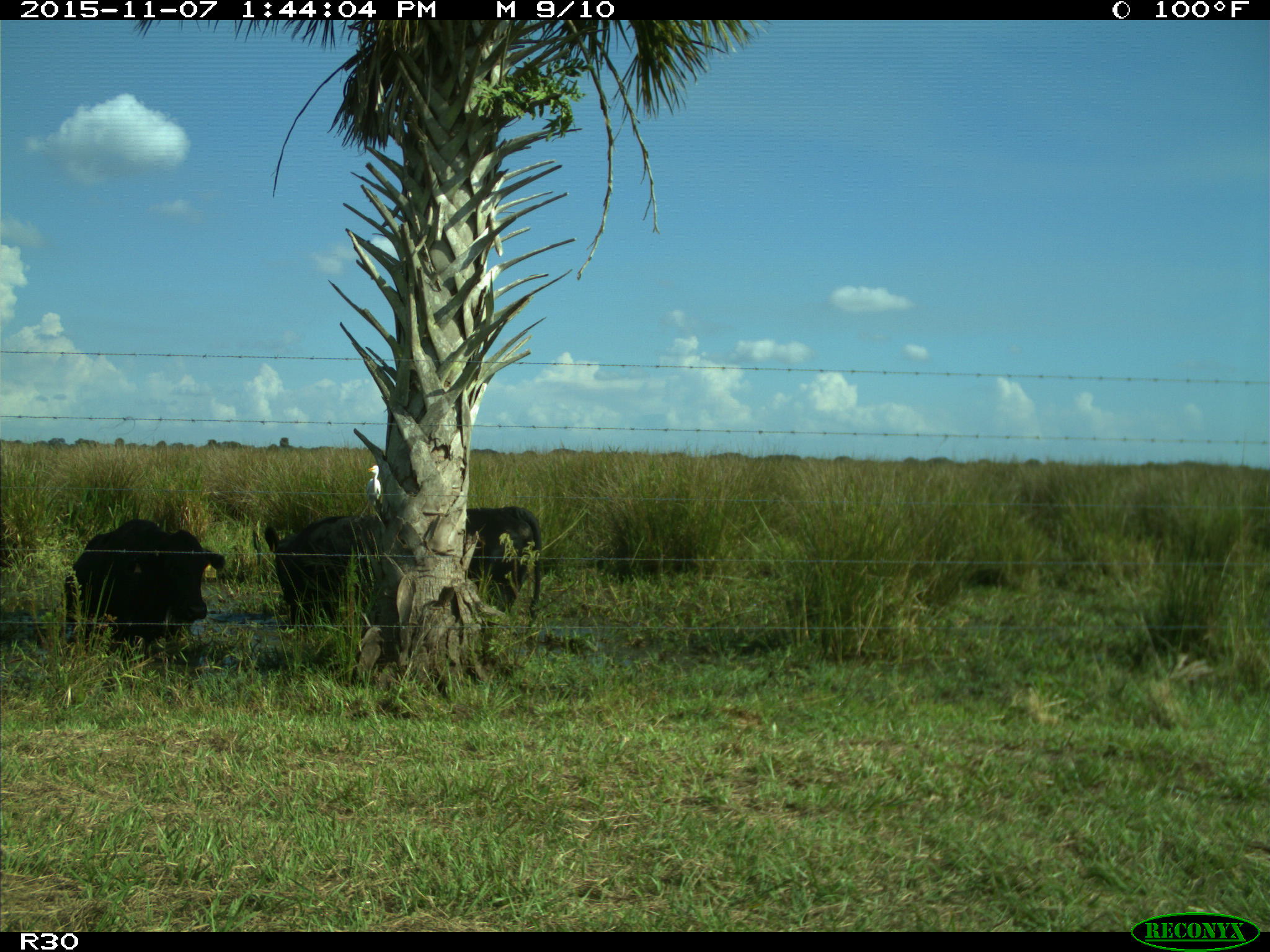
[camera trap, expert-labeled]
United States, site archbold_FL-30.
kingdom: Animalia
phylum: Chordata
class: Mammalia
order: Artiodactyla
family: Bovidae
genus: Bos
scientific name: Bos taurus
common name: domestic cow